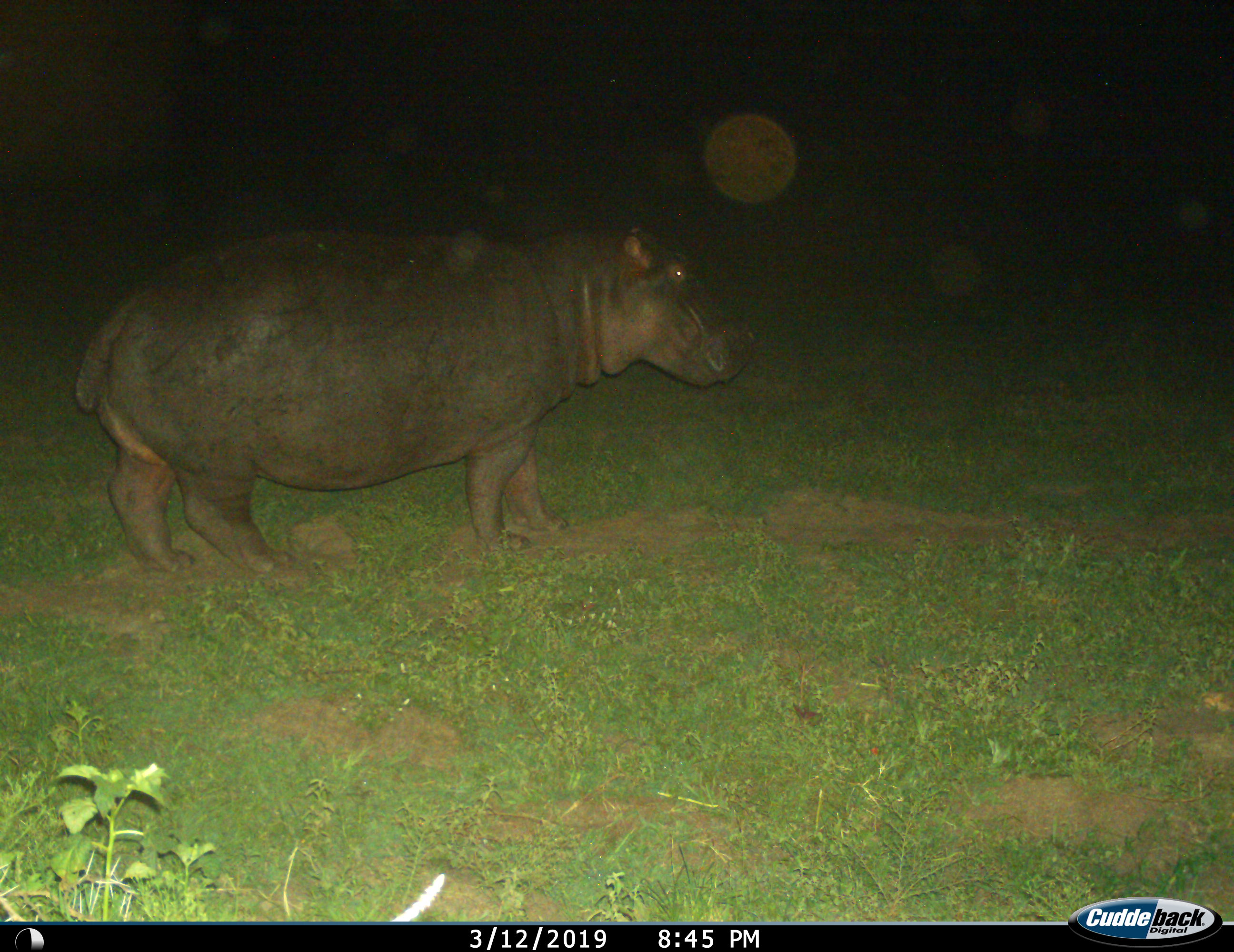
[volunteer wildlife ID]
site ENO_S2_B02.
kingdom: Animalia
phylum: Chordata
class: Mammalia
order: Artiodactyla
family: Hippopotamidae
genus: Hippopotamus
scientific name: Hippopotamus amphibius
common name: hippopotamus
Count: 1.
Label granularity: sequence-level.